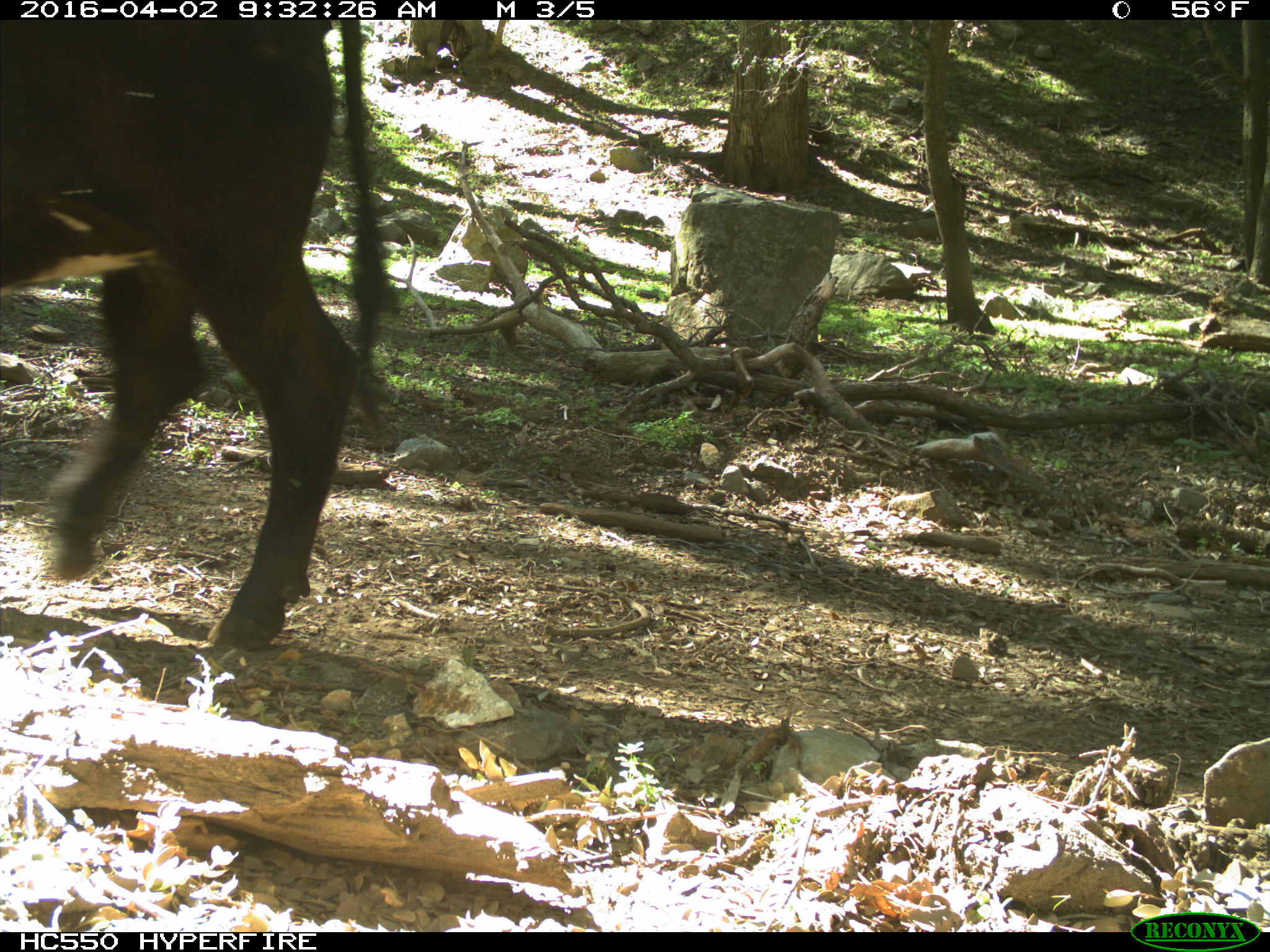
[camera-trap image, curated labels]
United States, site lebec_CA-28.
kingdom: Animalia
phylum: Chordata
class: Mammalia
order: Artiodactyla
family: Bovidae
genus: Bos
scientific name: Bos taurus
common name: domestic cow